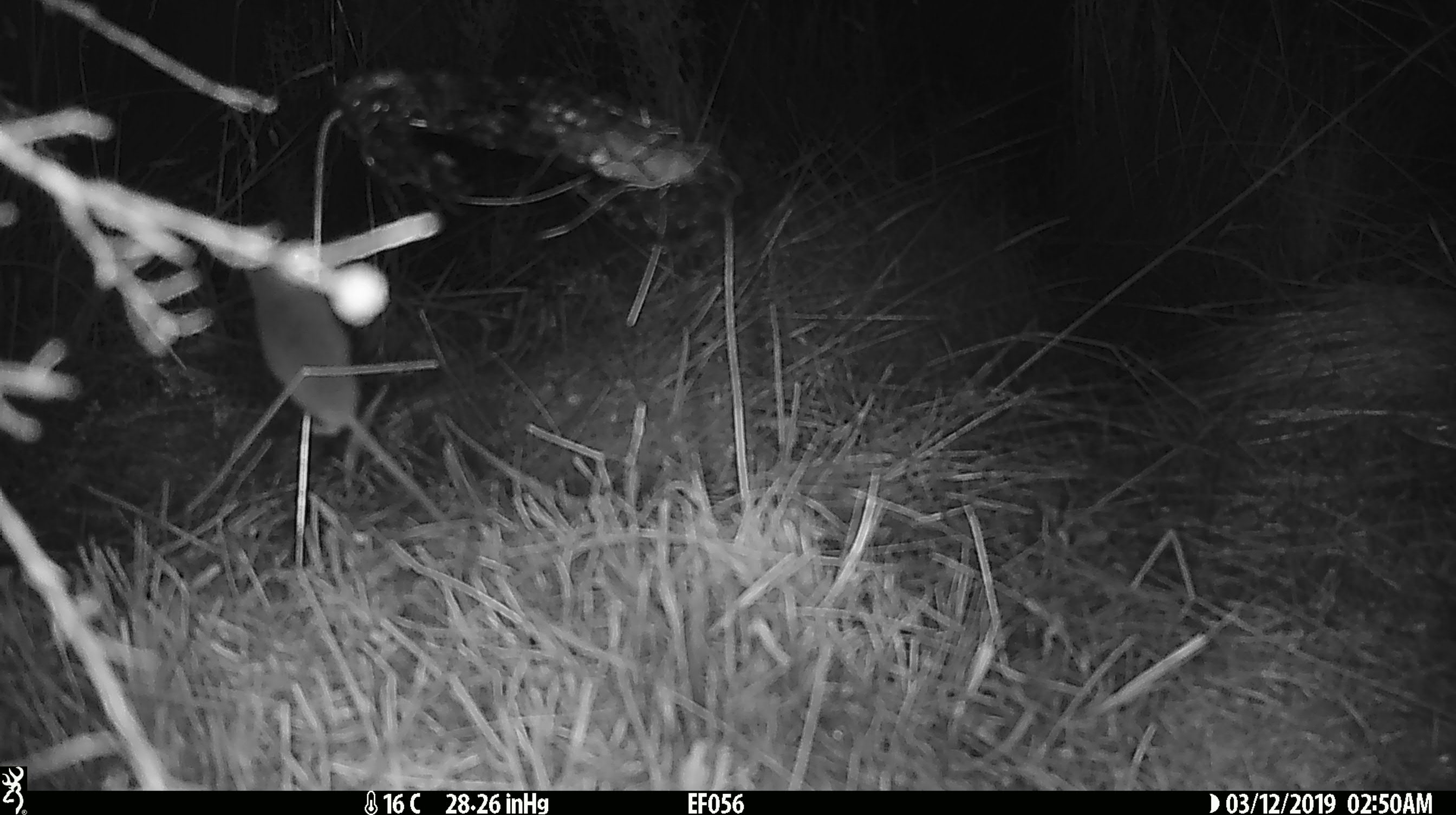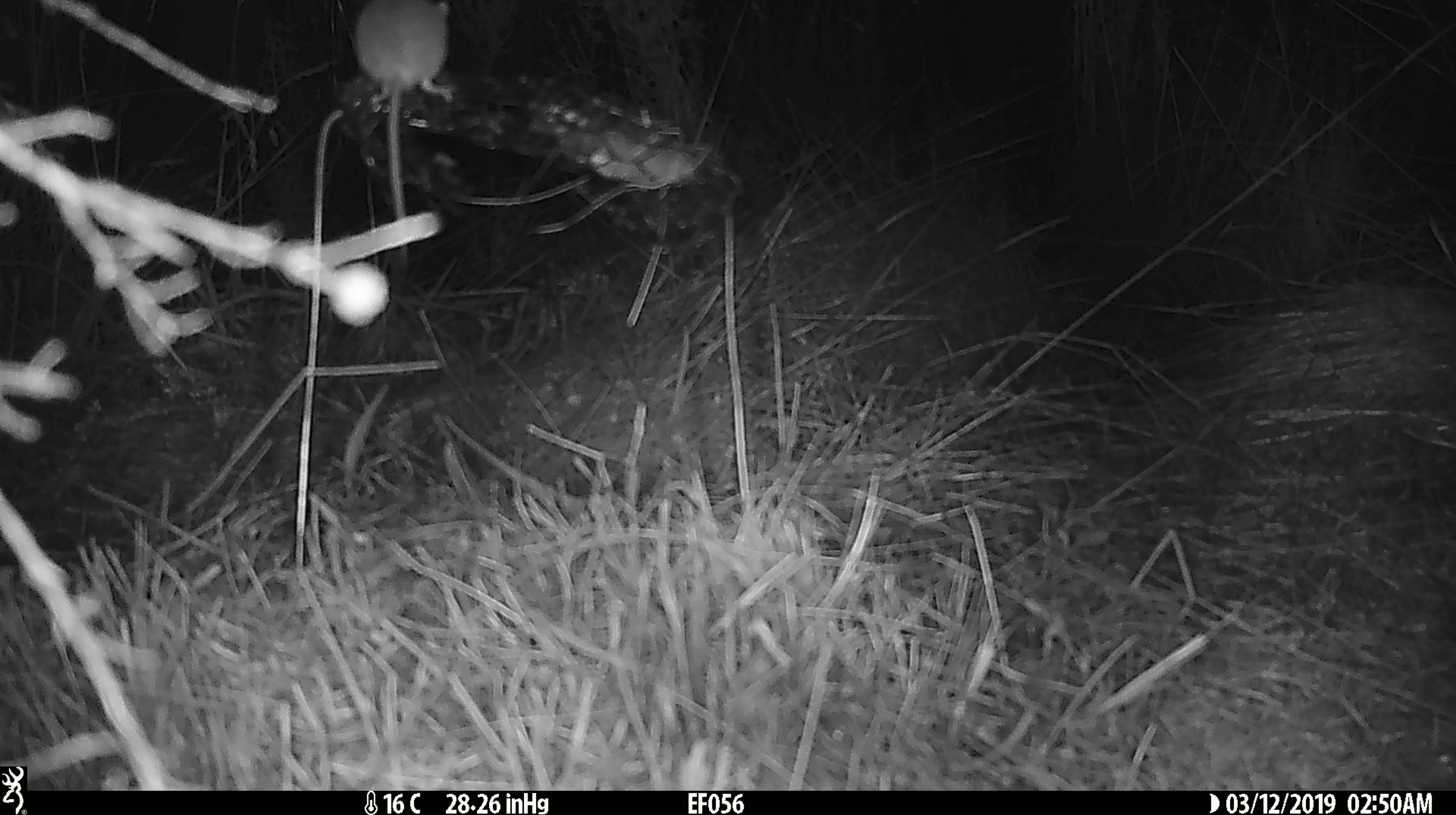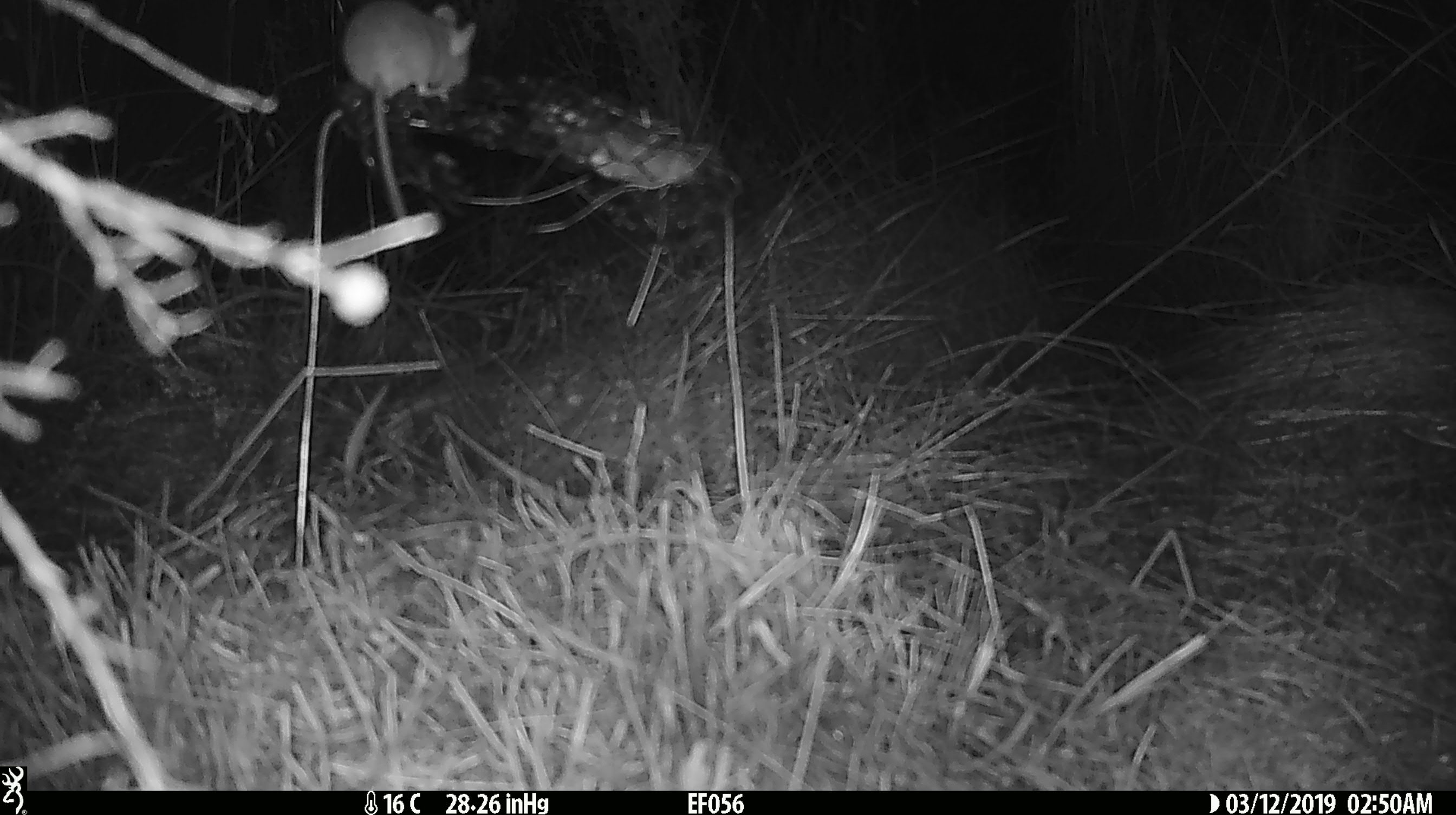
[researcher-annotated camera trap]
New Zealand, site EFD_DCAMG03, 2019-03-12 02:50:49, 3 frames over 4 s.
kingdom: Animalia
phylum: Chordata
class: Mammalia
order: Rodentia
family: Muridae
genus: Mus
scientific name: Mus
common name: mouse